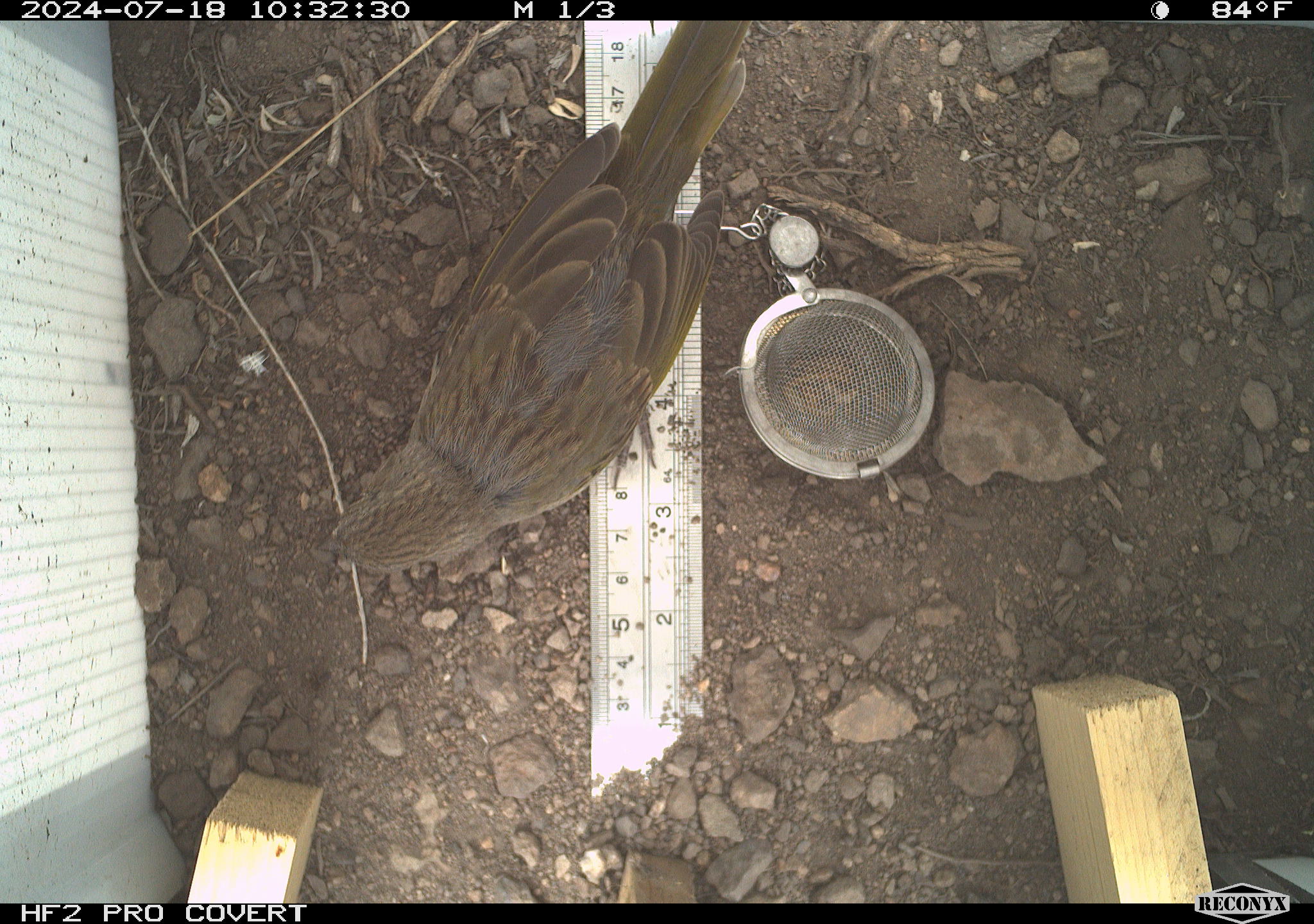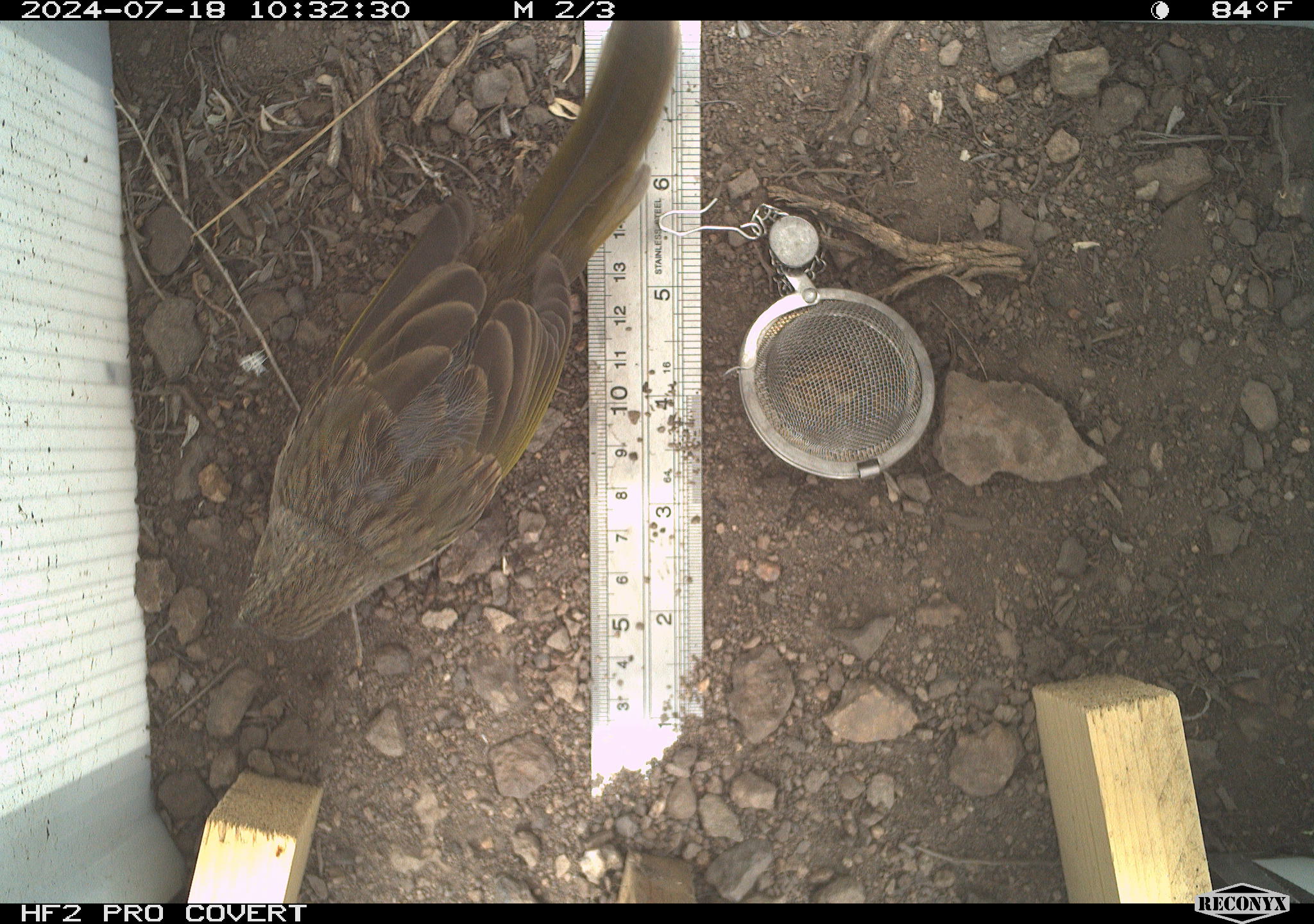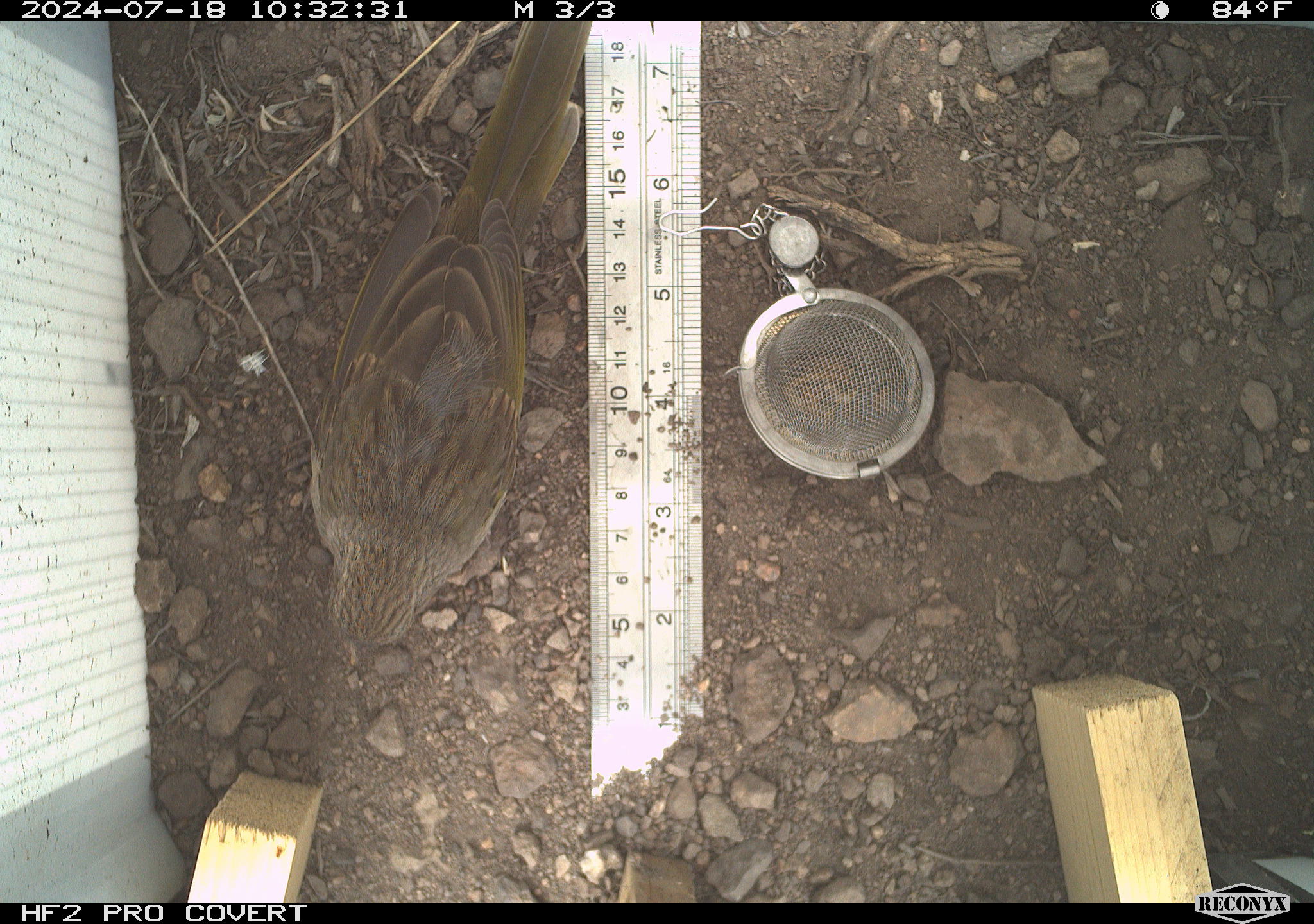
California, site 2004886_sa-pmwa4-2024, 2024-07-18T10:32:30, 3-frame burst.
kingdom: Animalia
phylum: Chordata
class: Aves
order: Passeriformes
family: Passerellidae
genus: Pipilo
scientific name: Pipilo chlorurus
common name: green-tailed towhee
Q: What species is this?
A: Green-tailed towhee (Pipilo chlorurus).